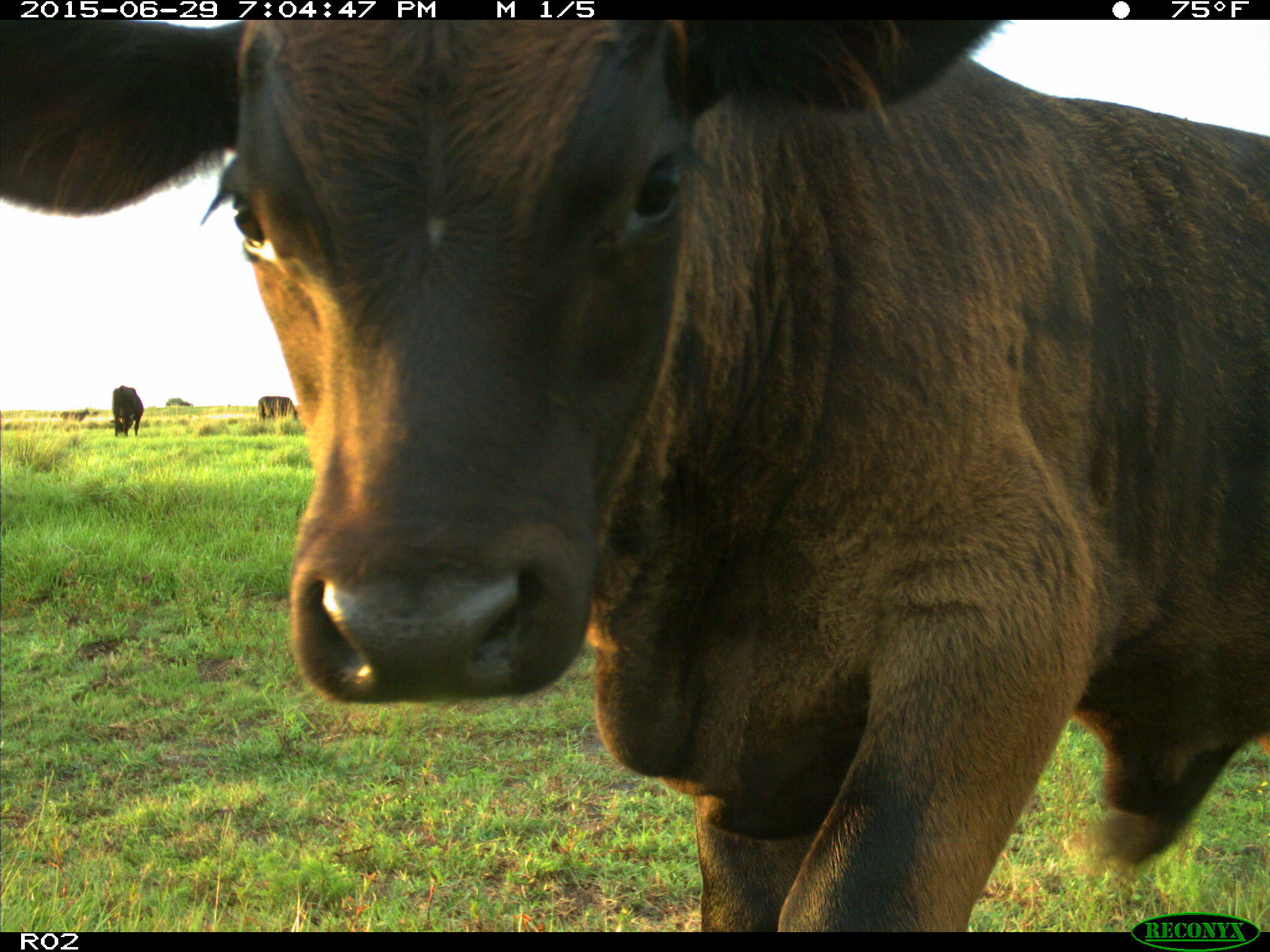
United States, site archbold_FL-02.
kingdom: Animalia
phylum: Chordata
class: Mammalia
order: Artiodactyla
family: Bovidae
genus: Bos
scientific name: Bos taurus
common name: domestic cow